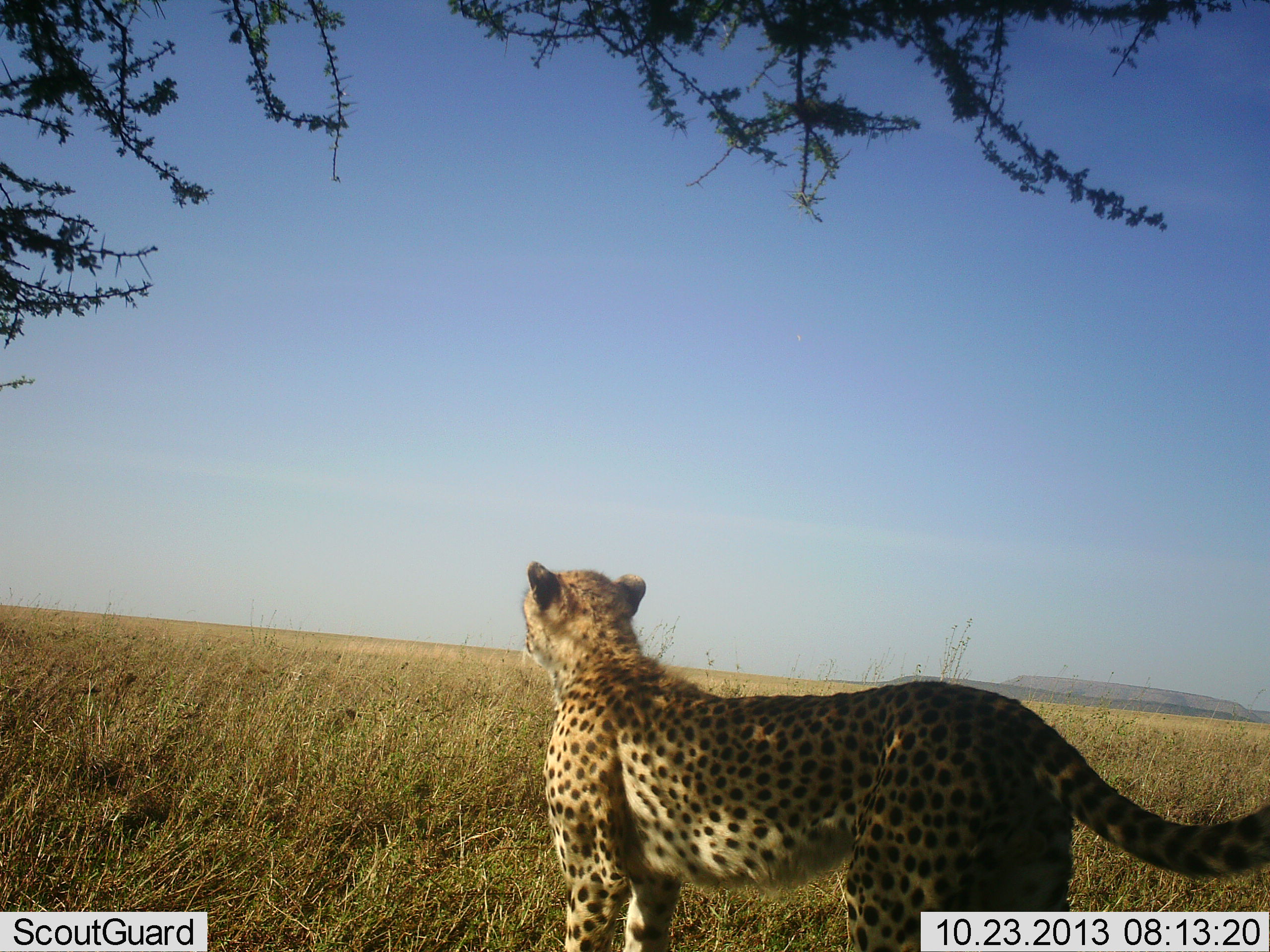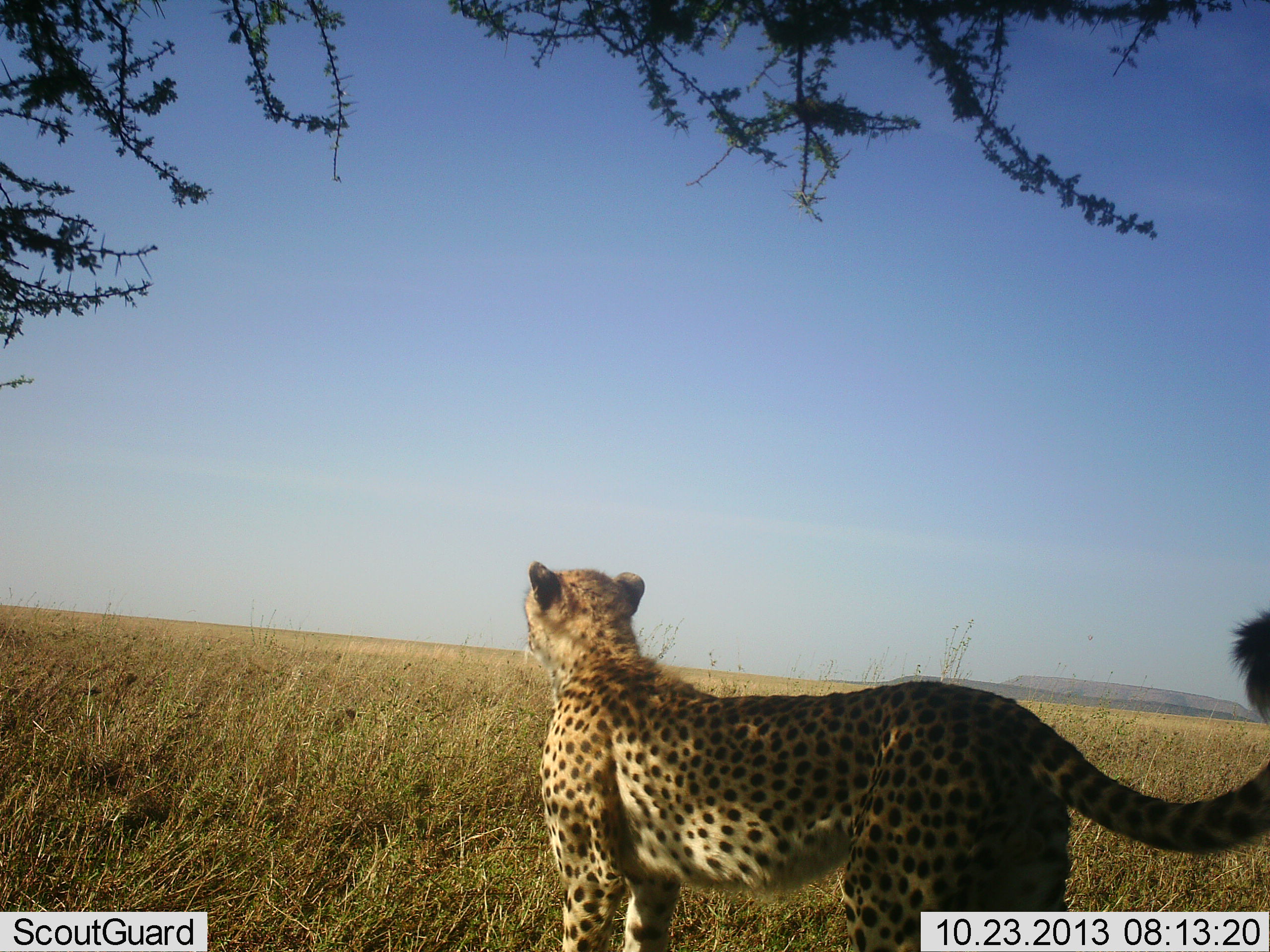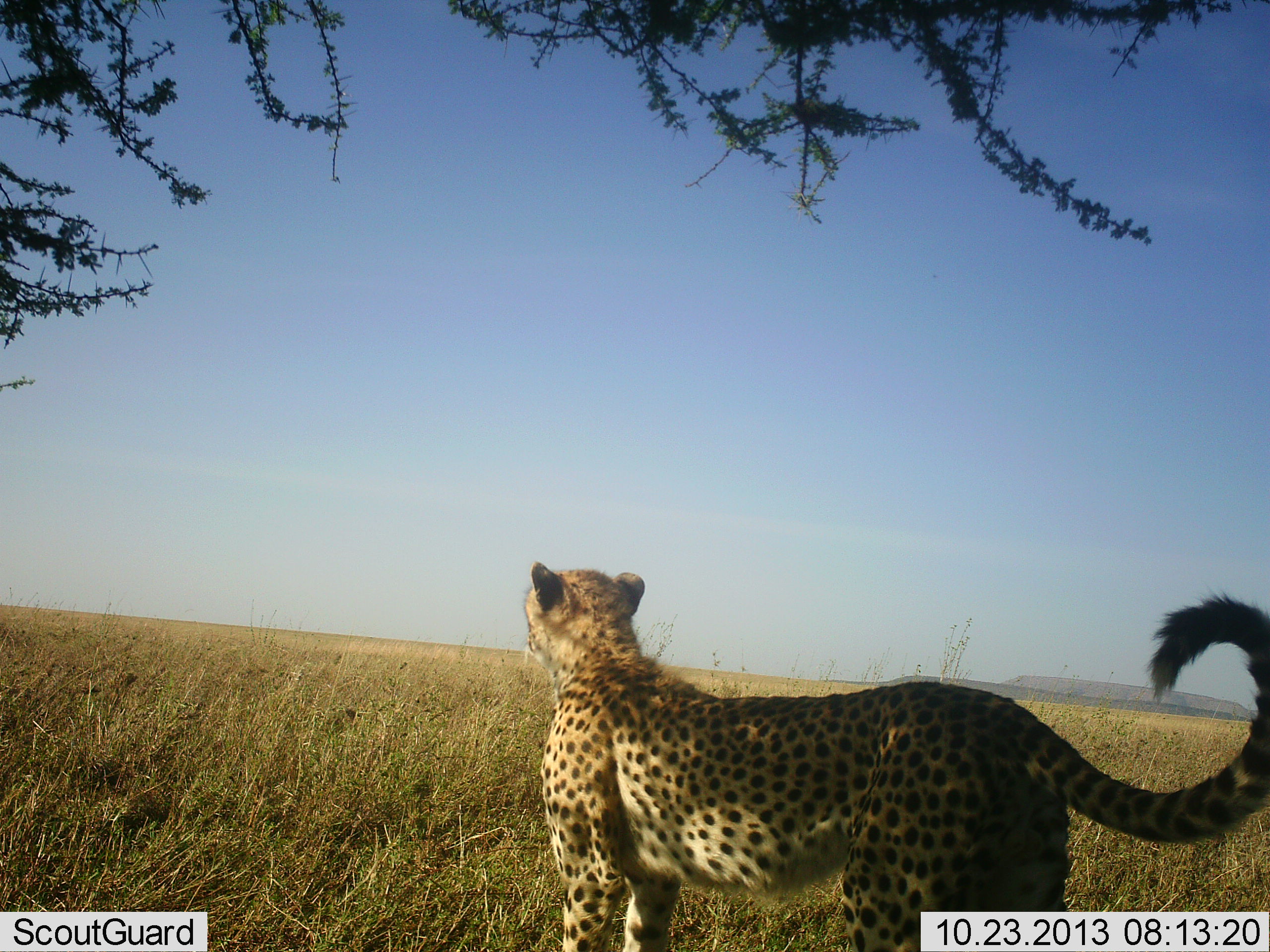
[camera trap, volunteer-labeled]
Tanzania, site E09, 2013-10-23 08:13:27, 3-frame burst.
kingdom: Animalia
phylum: Chordata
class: Mammalia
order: Carnivora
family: Felidae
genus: Acinonyx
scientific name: Acinonyx jubatus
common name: cheetah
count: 1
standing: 100%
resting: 0%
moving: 0%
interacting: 0%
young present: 0%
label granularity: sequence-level